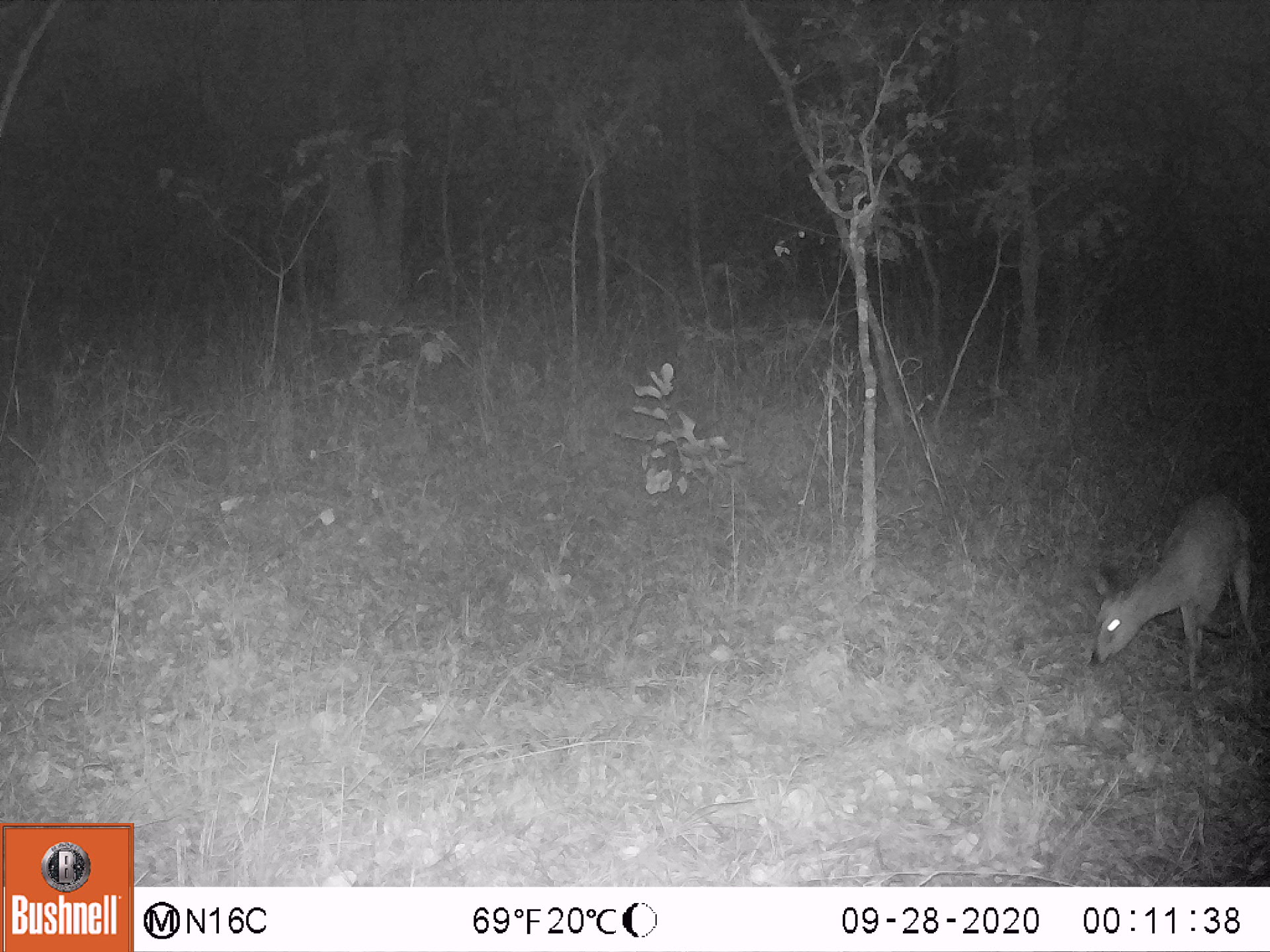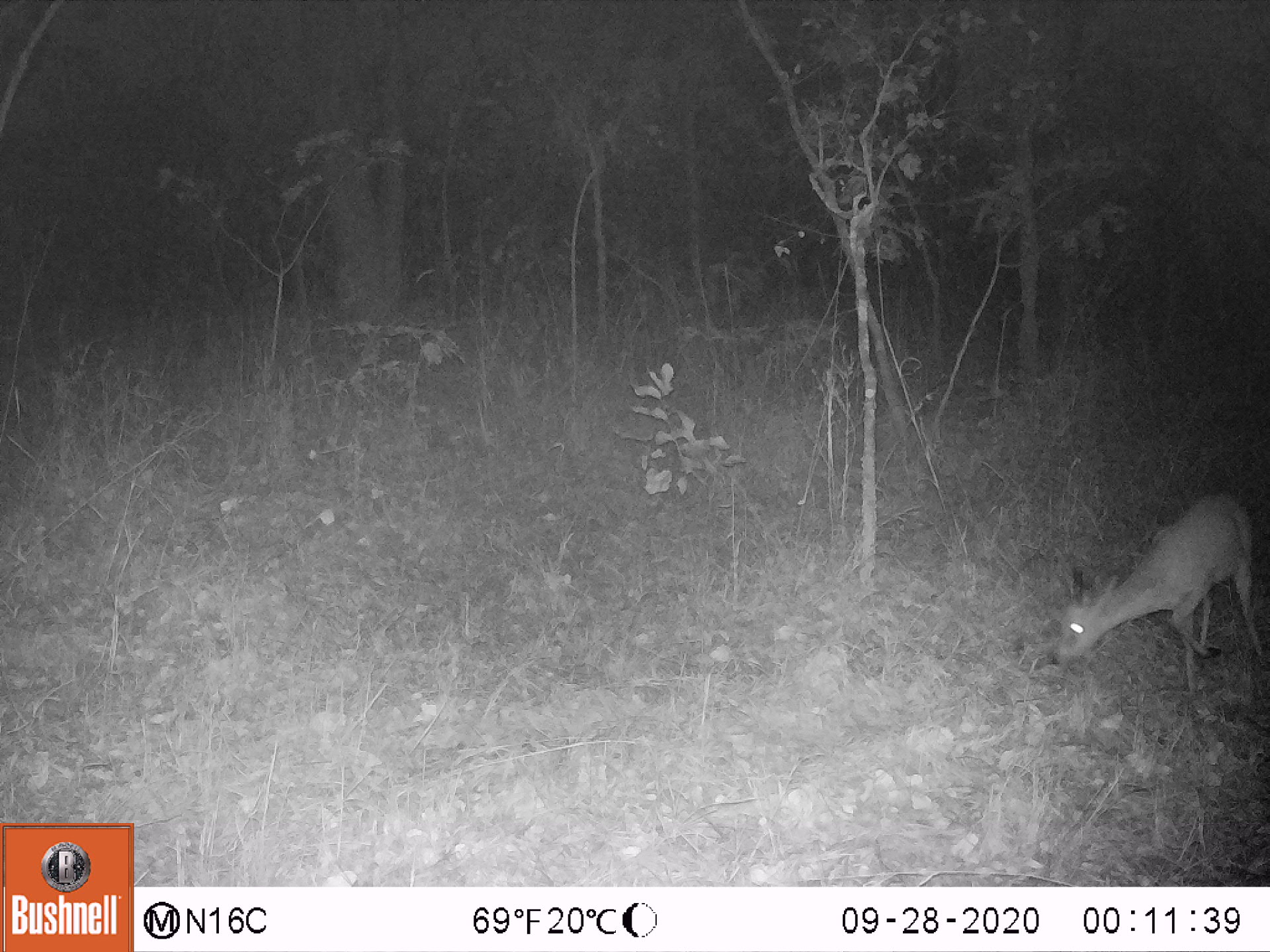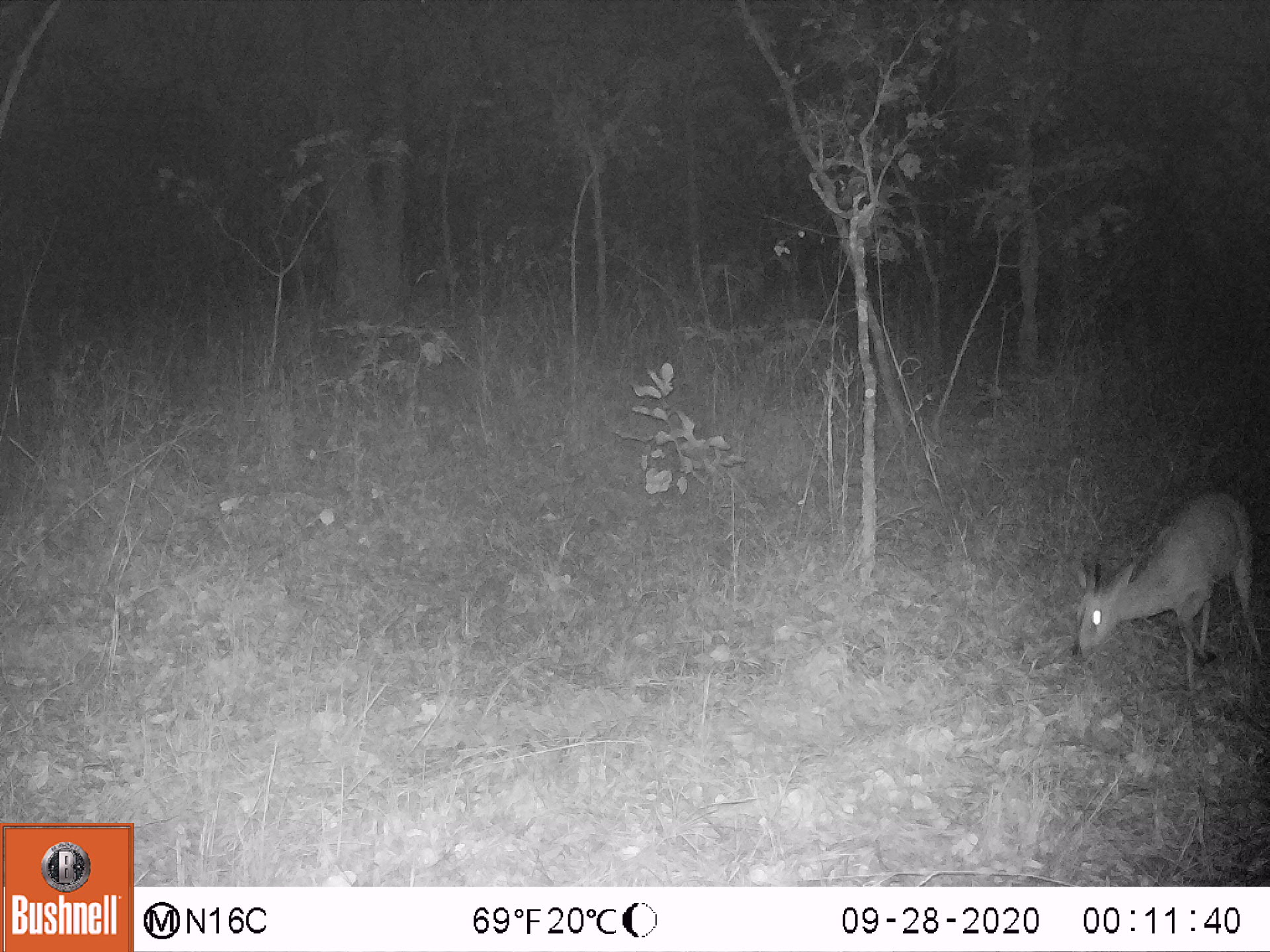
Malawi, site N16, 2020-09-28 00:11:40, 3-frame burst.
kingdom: Animalia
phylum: Chordata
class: Mammalia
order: Artiodactyla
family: Bovidae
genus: Sylvicapra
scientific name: Sylvicapra grimmia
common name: common duiker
Common duiker (Sylvicapra grimmia), count 1.